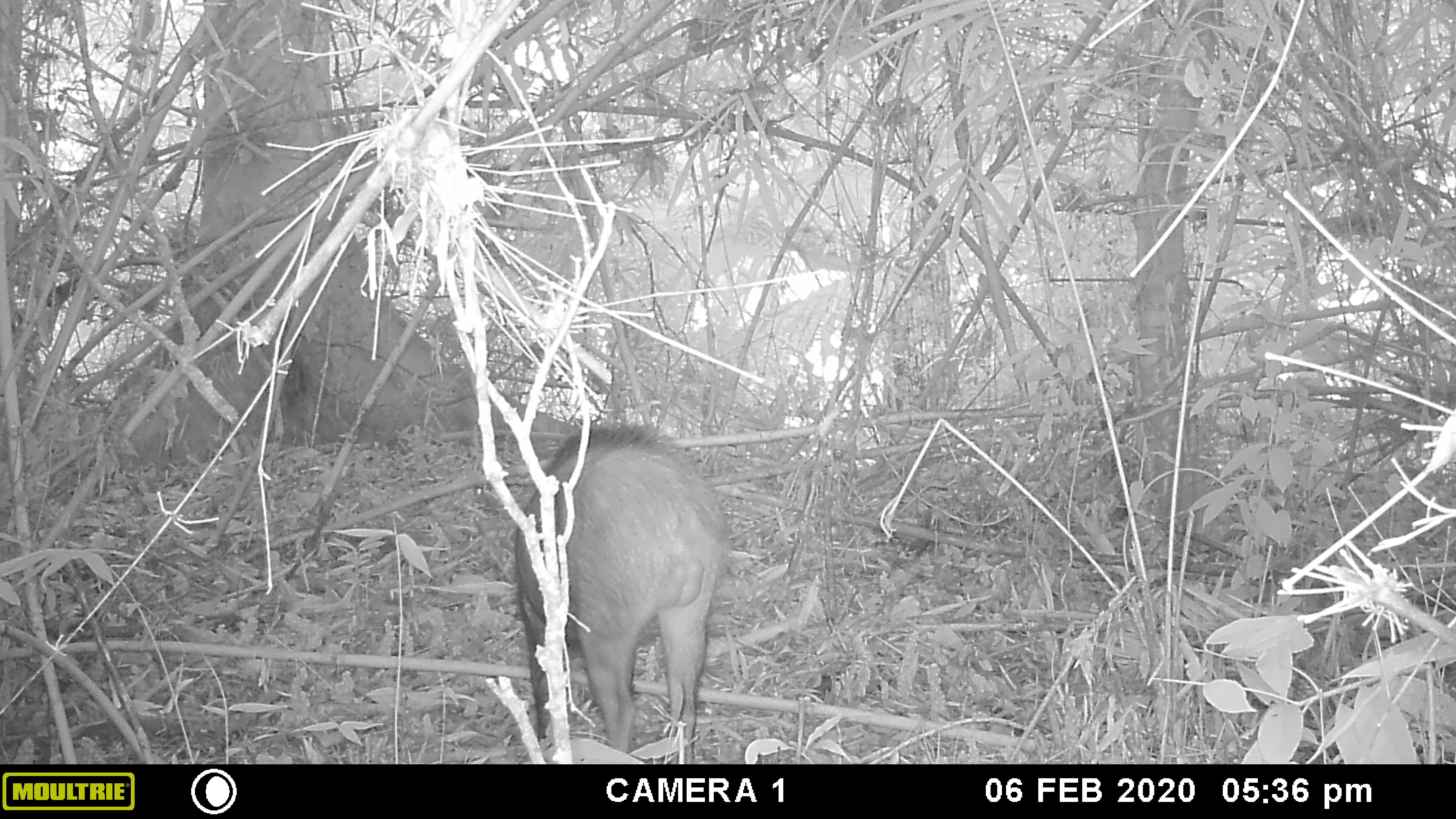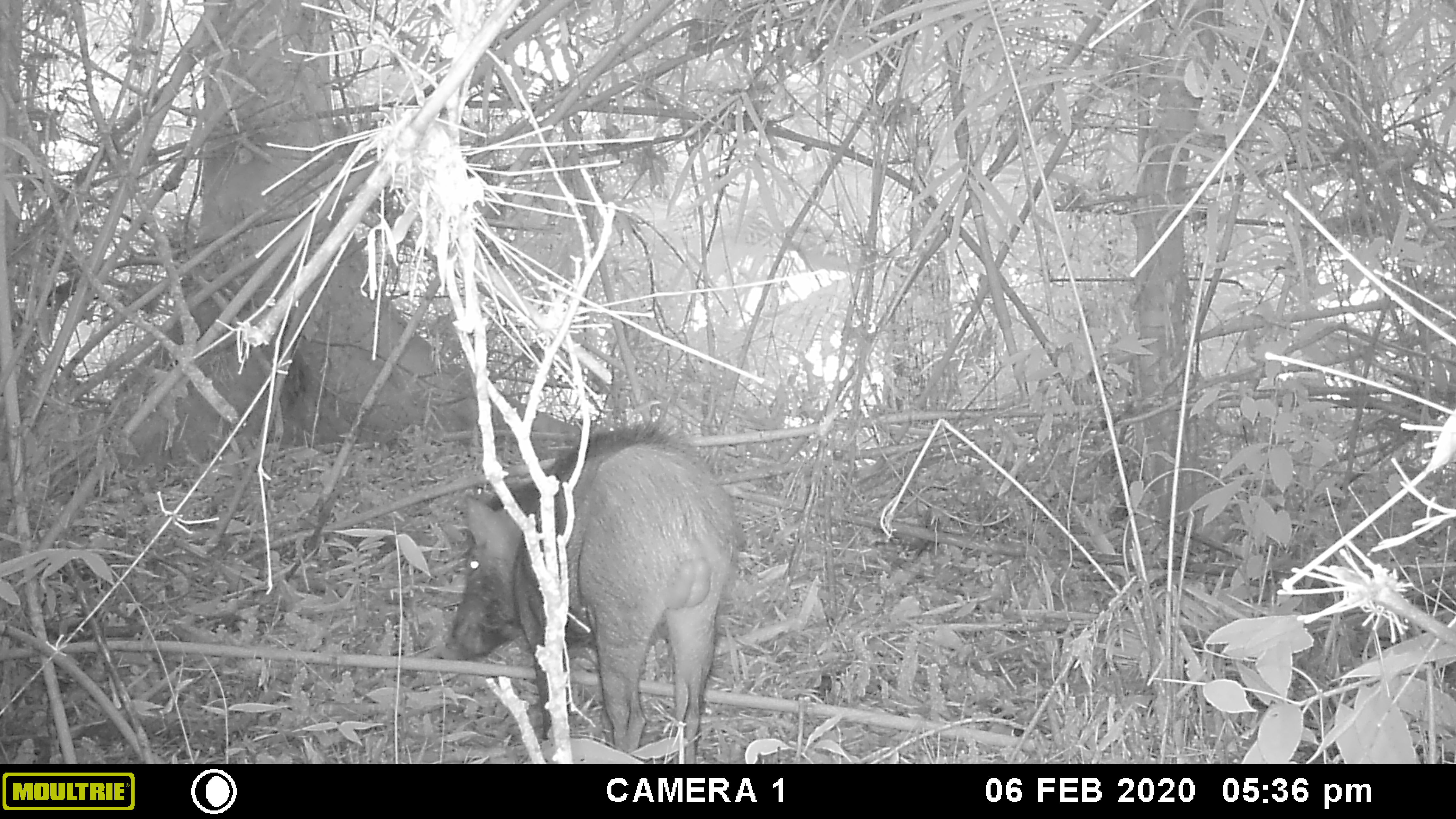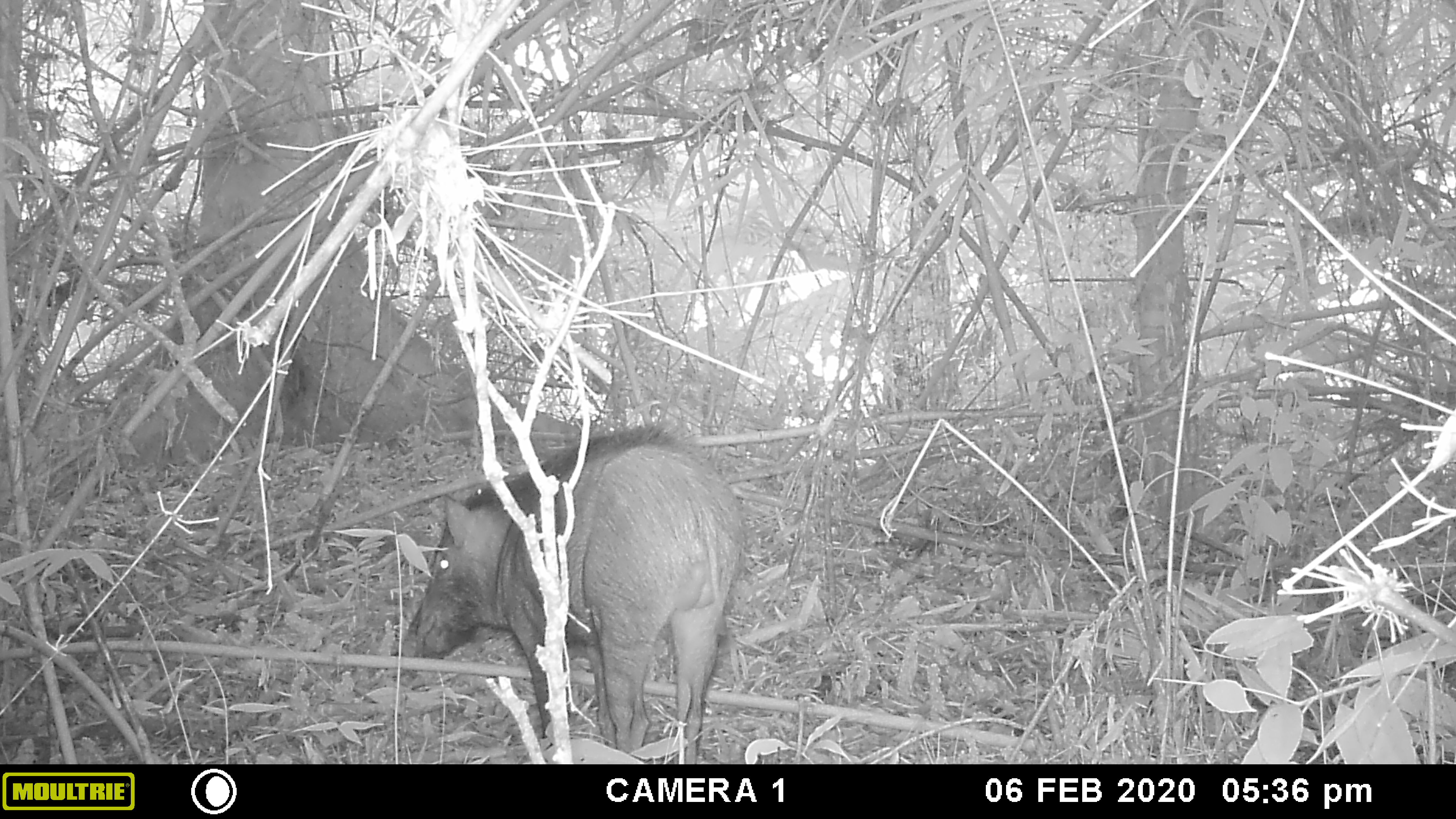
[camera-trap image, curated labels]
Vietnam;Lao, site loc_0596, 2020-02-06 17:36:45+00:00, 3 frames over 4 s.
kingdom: Animalia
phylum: Chordata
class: Mammalia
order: Artiodactyla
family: Suidae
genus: Sus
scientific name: Sus scrofa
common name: eurasian wild pig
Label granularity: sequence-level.